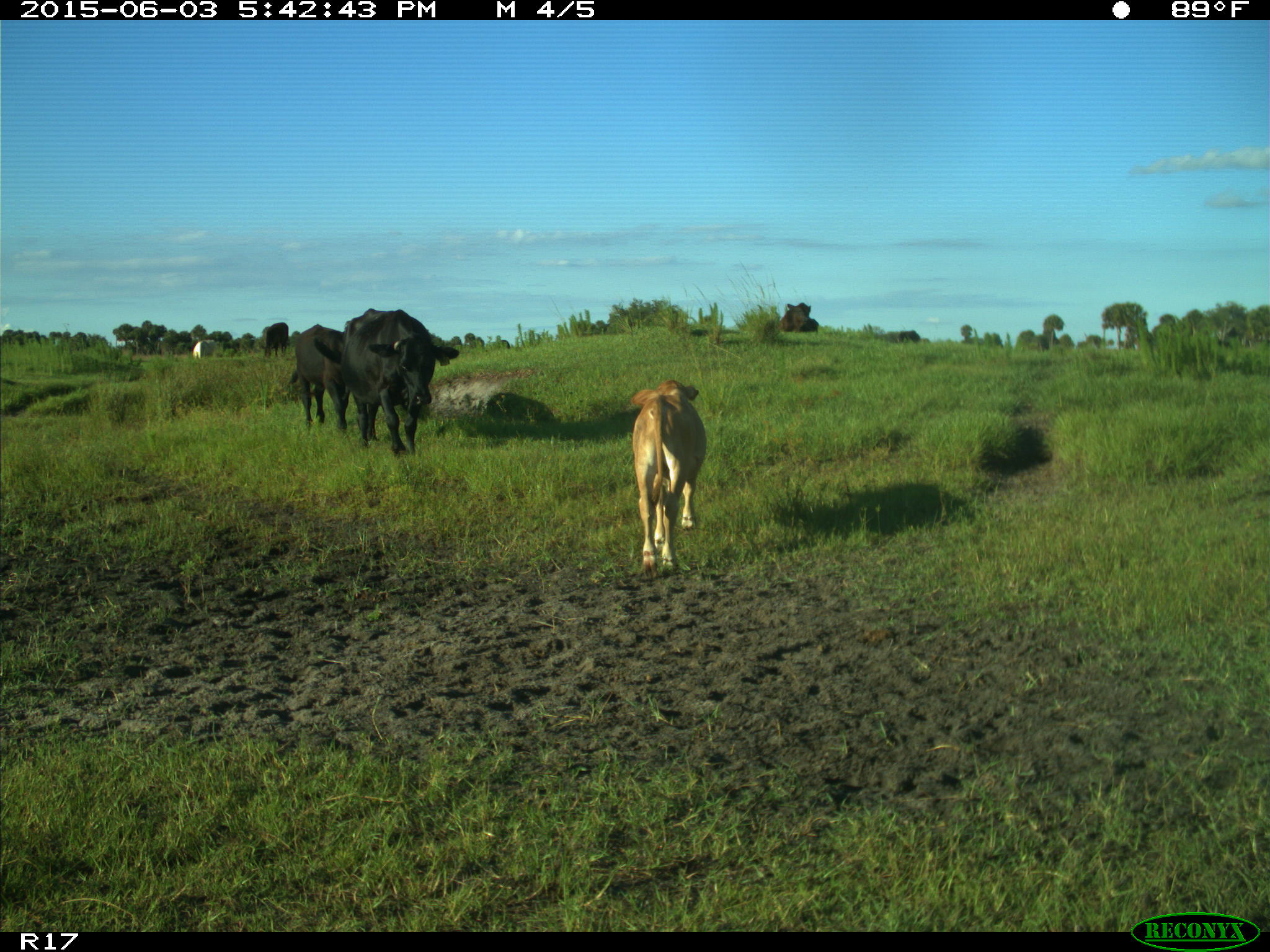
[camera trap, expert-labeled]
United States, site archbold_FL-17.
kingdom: Animalia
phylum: Chordata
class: Mammalia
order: Artiodactyla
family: Bovidae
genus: Bos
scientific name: Bos taurus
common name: domestic cow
Bos taurus (domestic cow).